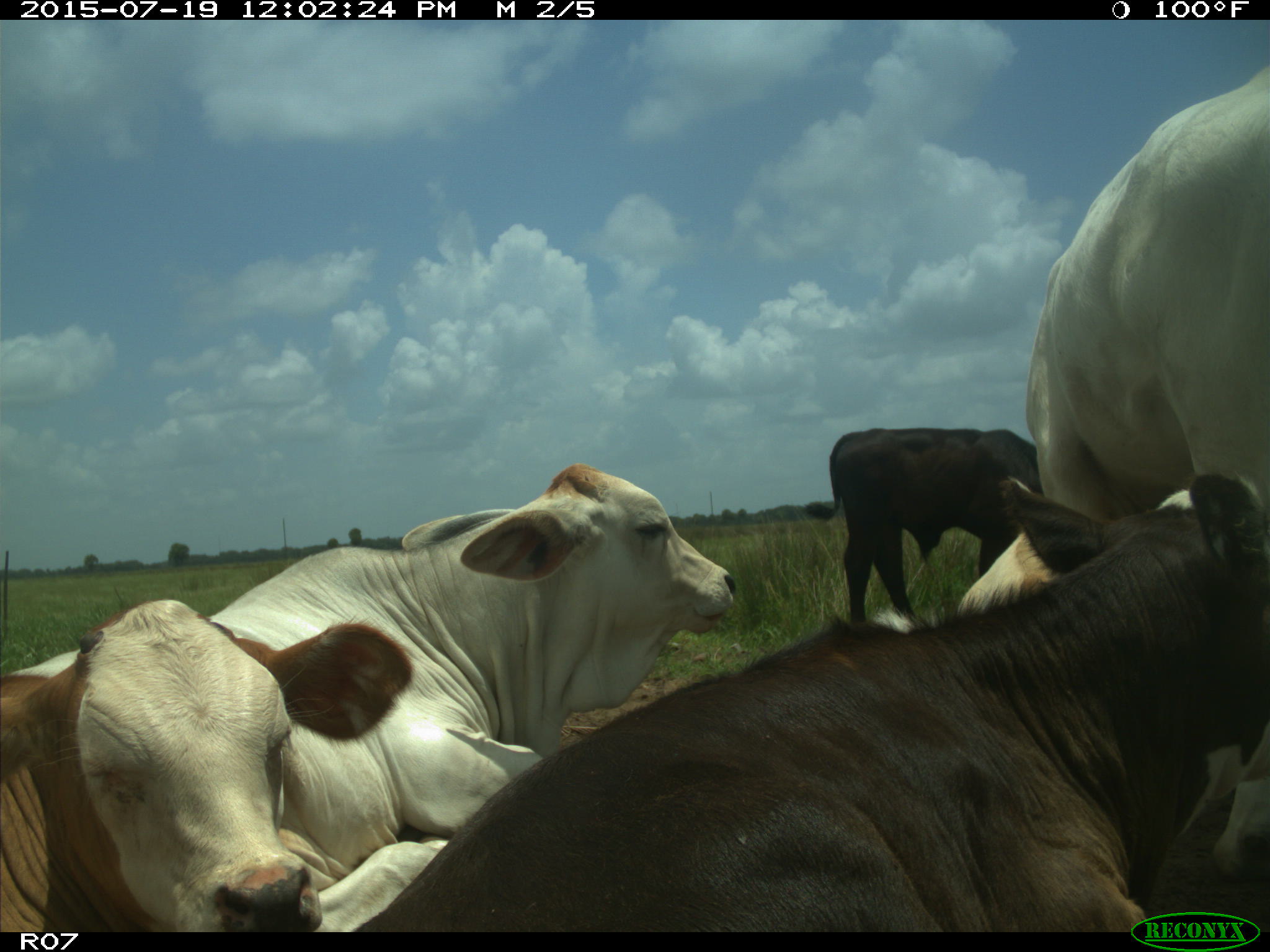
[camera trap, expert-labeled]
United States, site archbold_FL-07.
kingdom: Animalia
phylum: Chordata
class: Mammalia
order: Artiodactyla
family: Bovidae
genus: Bos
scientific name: Bos taurus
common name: domestic cow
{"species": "Bos taurus (domestic cow)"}